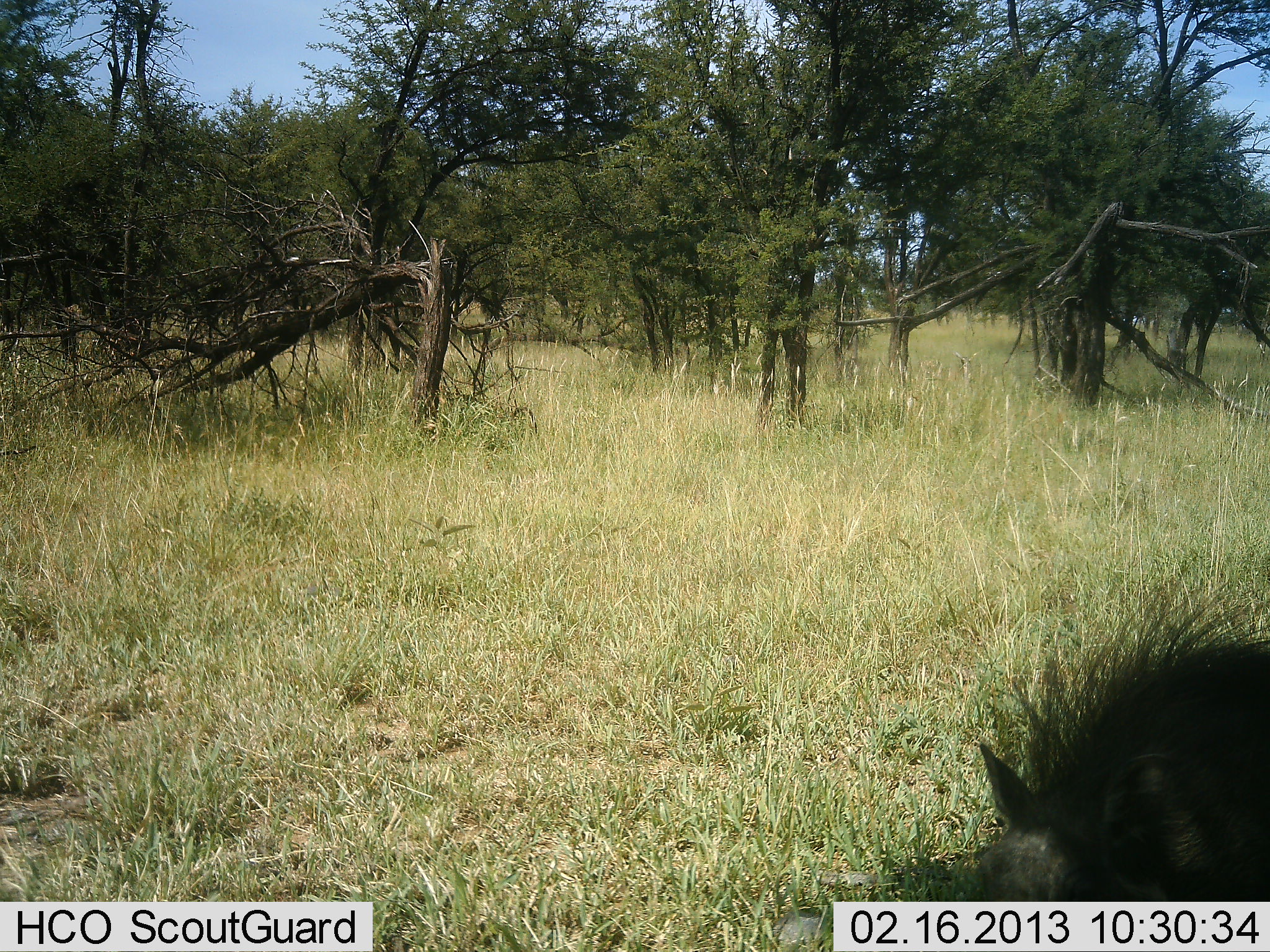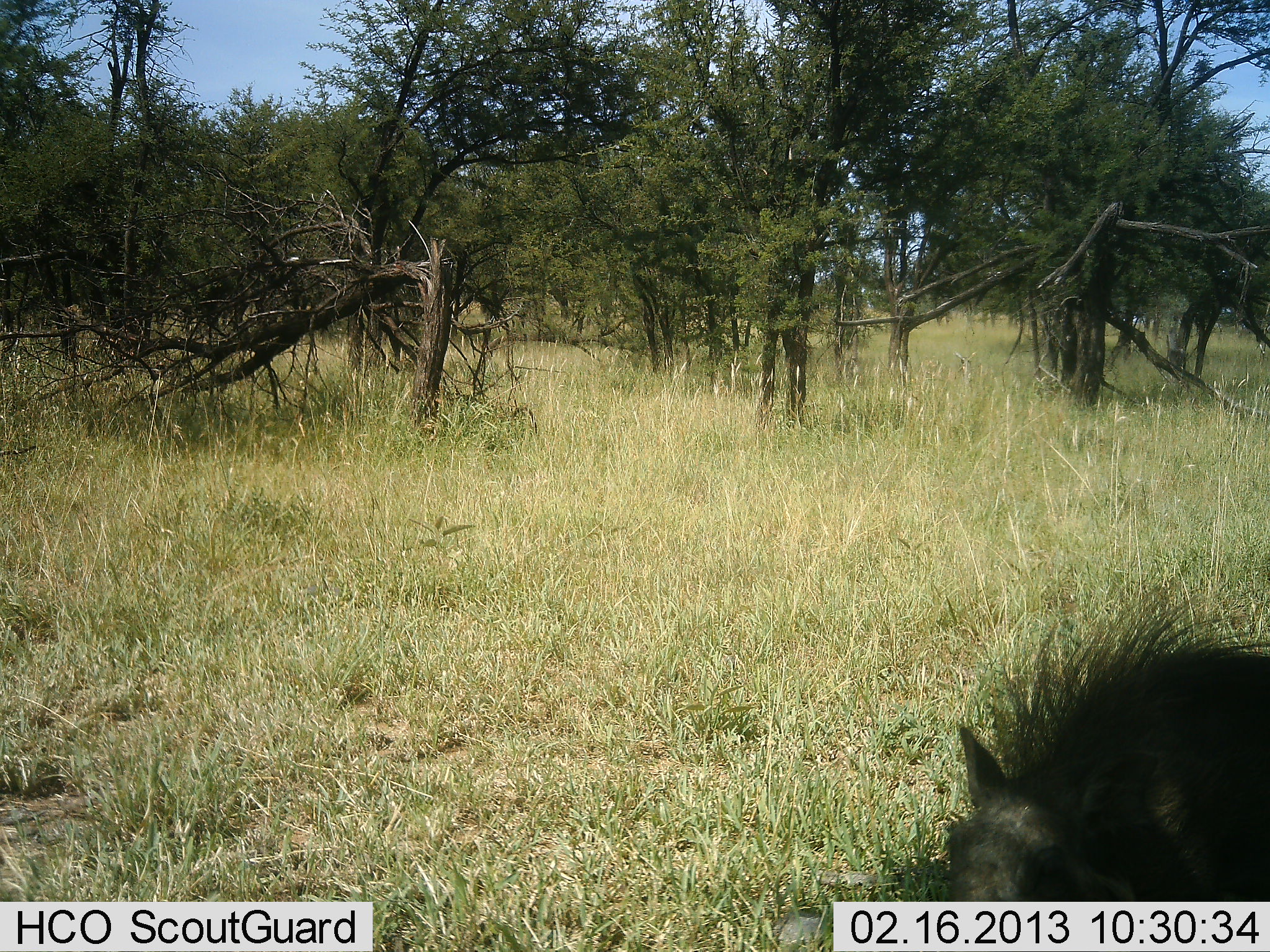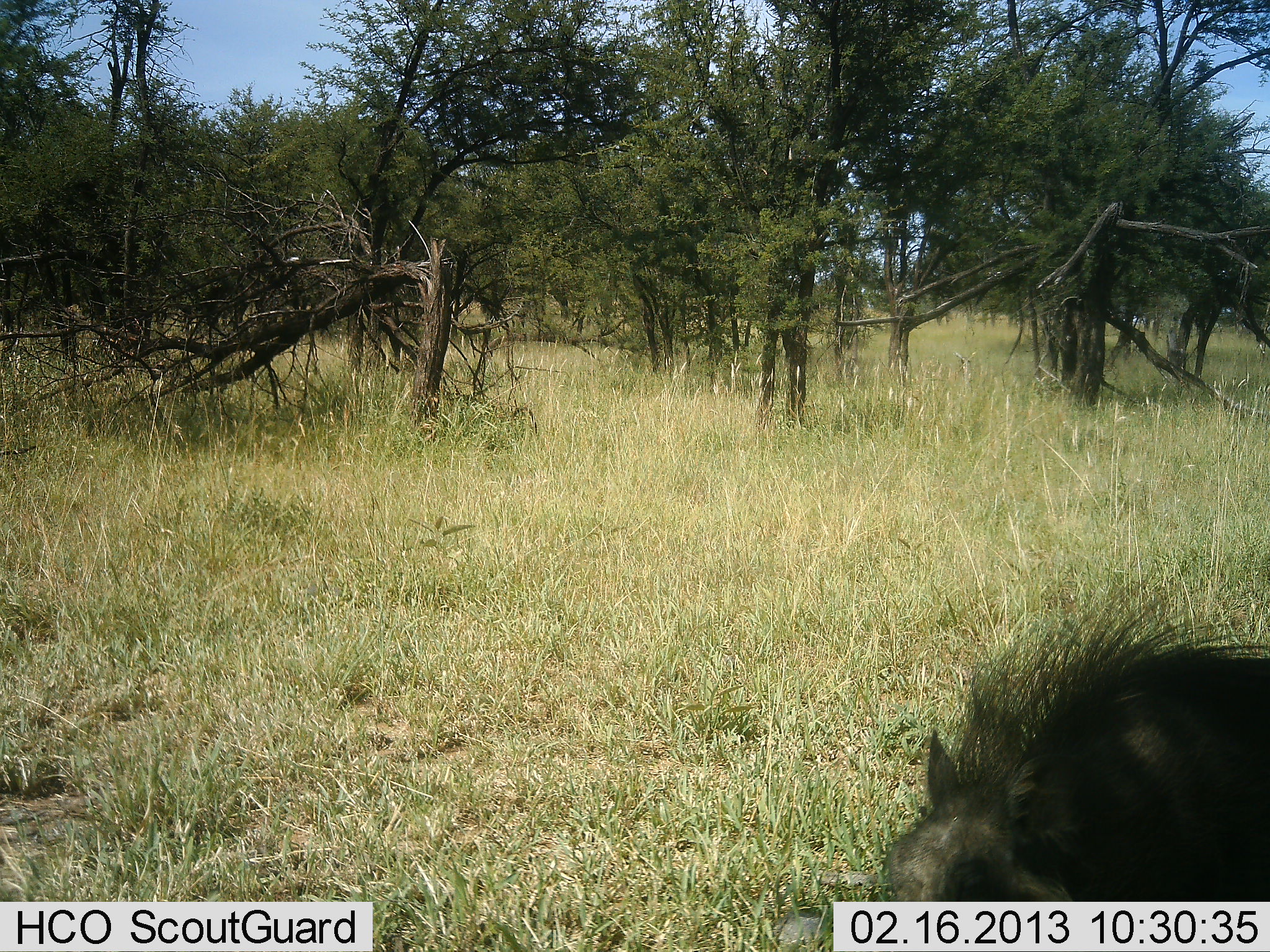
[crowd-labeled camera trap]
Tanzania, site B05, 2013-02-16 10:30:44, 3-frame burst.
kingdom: Animalia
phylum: Chordata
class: Mammalia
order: Artiodactyla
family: Suidae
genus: Phacochoerus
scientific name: Phacochoerus africanus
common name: warthog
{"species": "warthog (Phacochoerus africanus)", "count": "1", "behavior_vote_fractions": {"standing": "50%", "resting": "0%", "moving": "41%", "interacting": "0%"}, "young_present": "2%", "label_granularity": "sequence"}